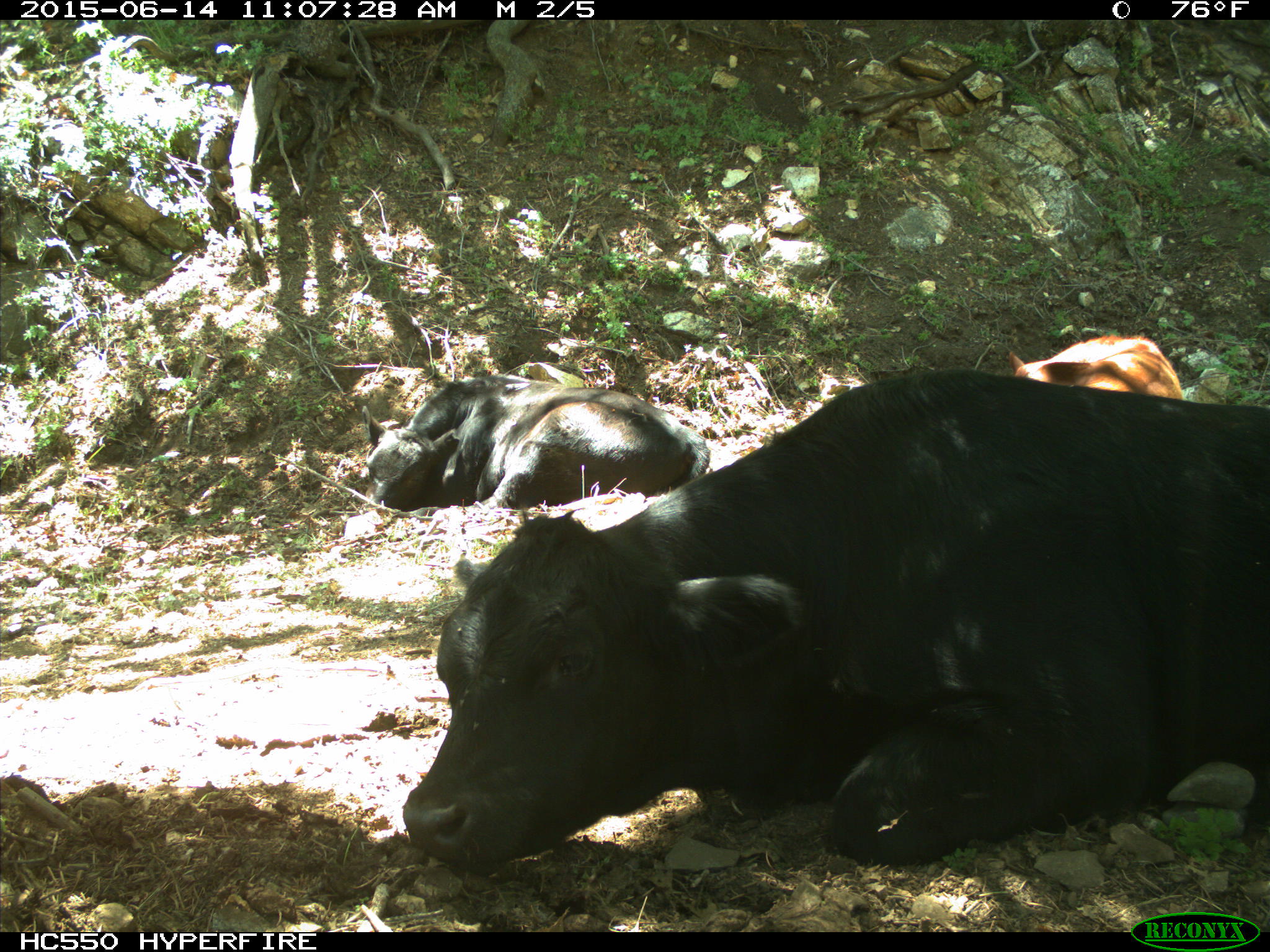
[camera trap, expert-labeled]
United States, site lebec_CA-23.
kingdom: Animalia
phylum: Chordata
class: Mammalia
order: Artiodactyla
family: Bovidae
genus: Bos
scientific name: Bos taurus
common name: domestic cow